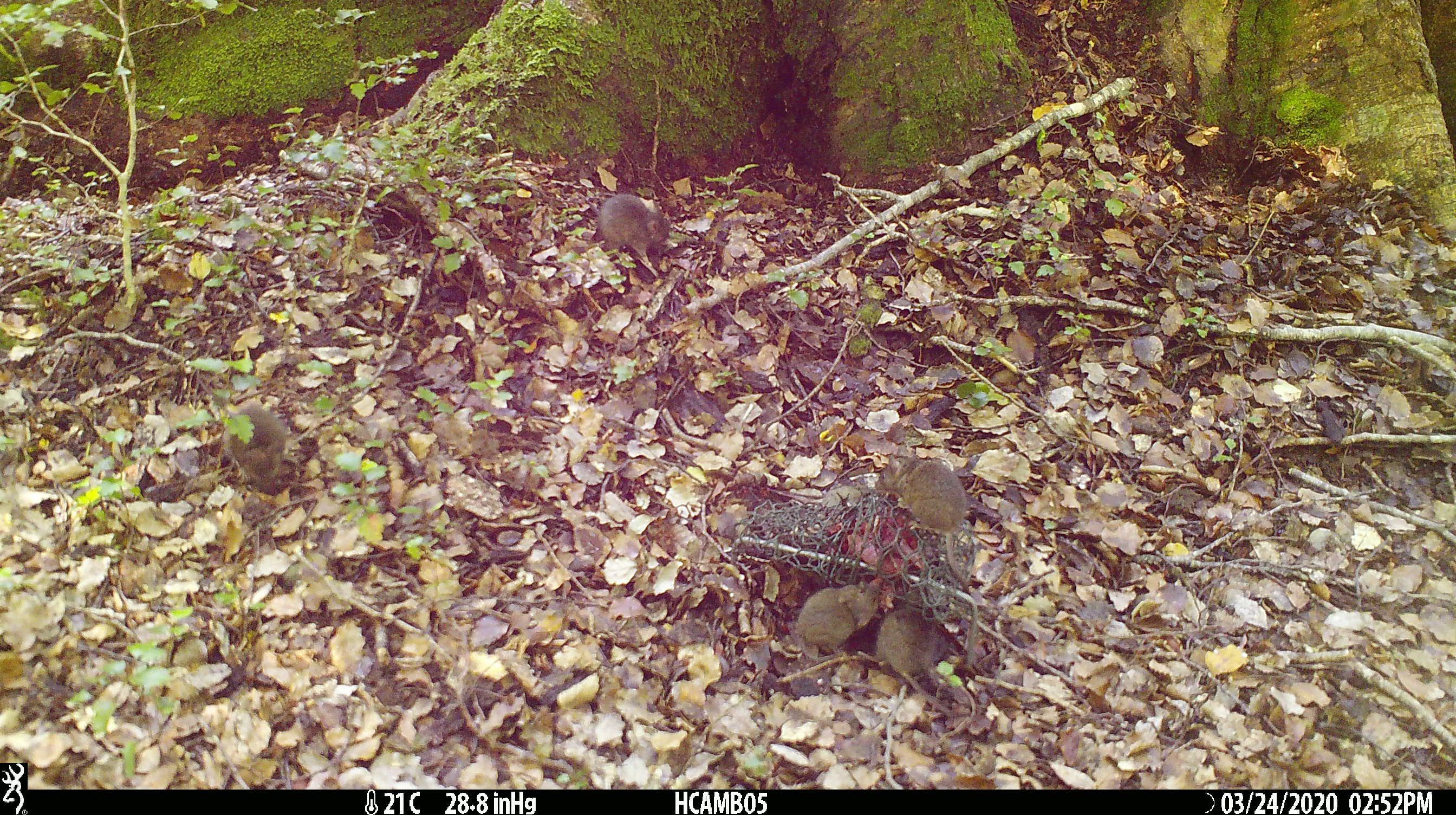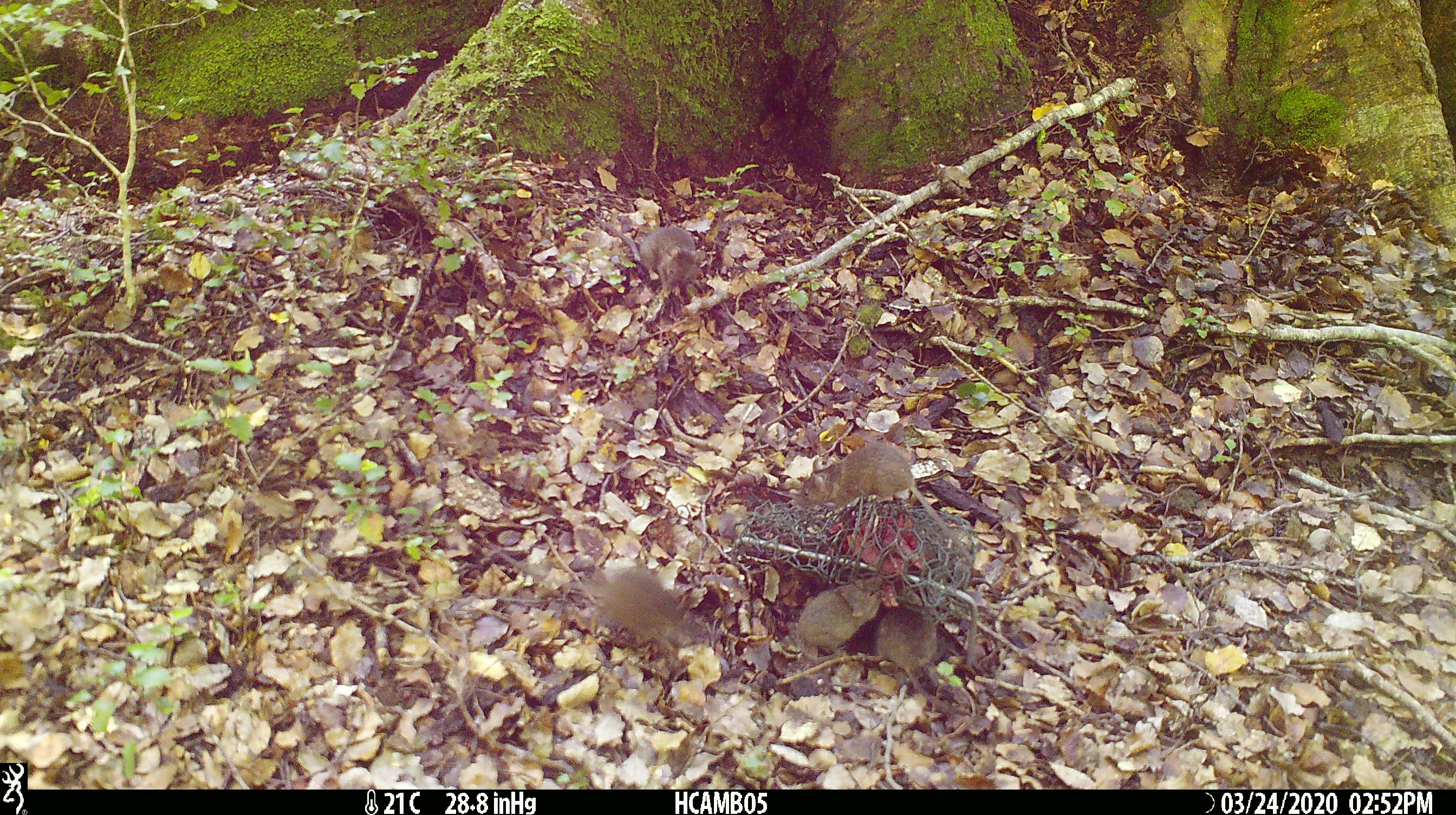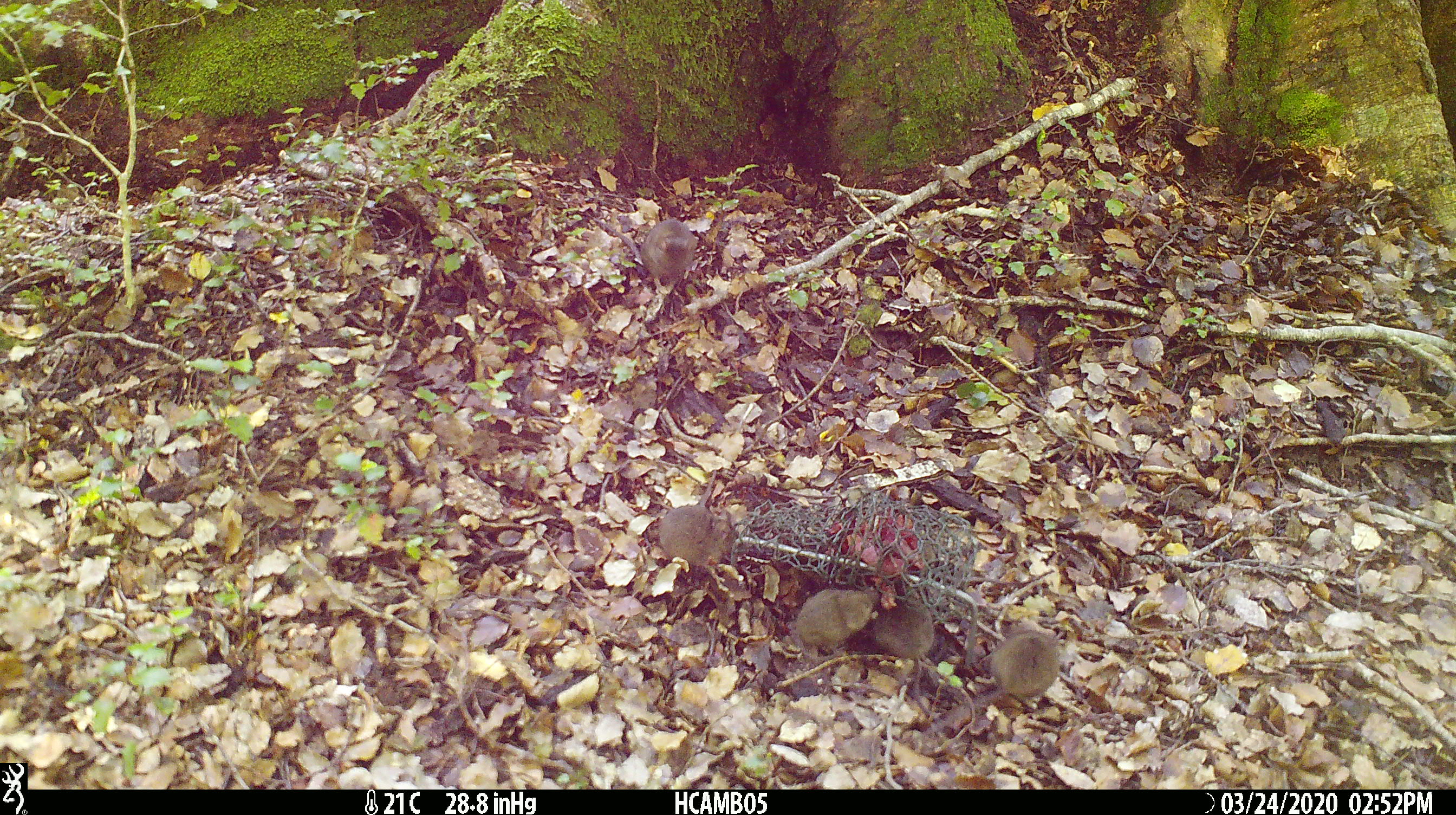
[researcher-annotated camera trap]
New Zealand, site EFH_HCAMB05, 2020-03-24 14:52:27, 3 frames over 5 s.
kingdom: Animalia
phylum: Chordata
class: Mammalia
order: Rodentia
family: Muridae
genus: Mus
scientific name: Mus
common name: mouse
Mouse (Mus).